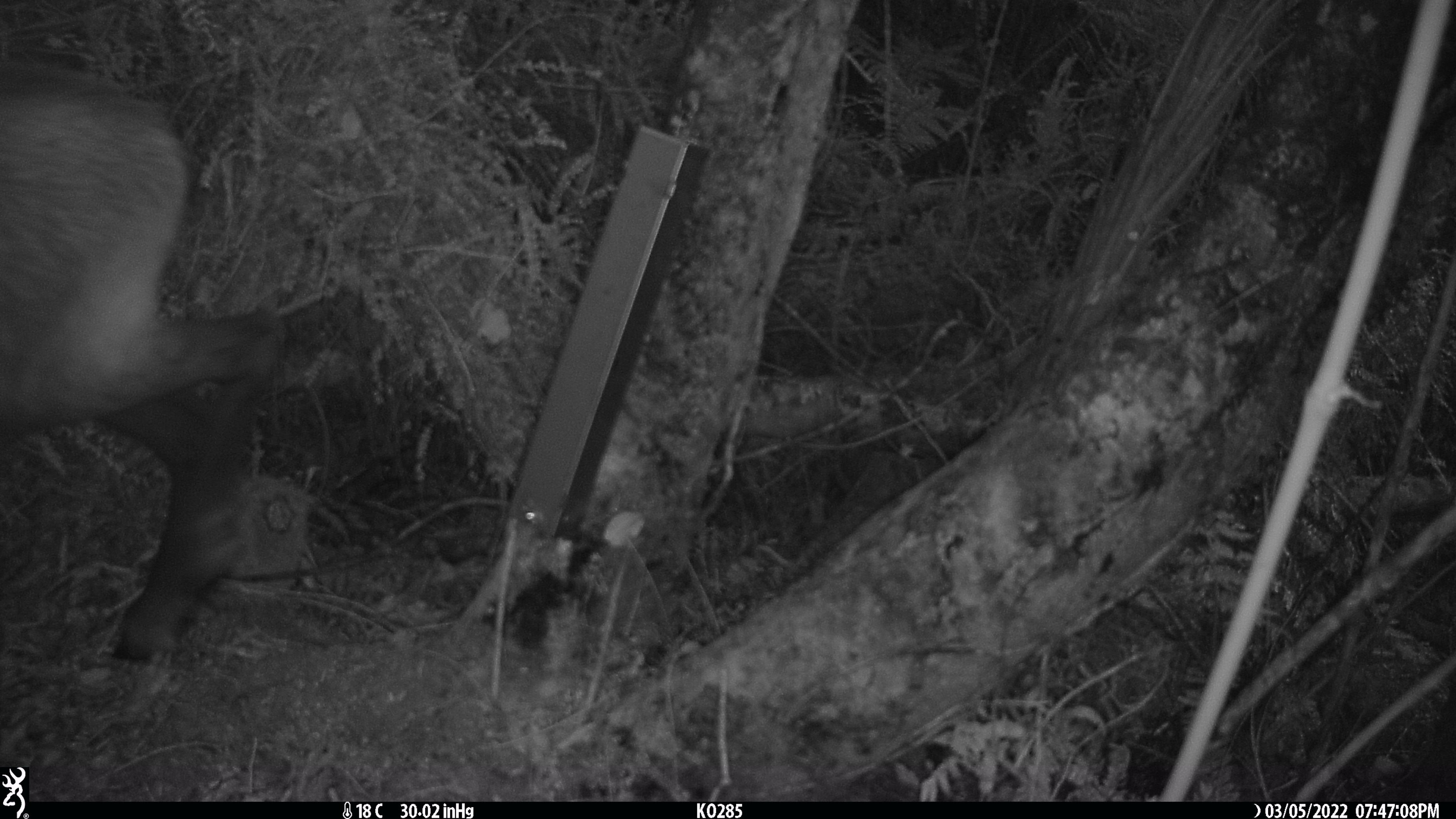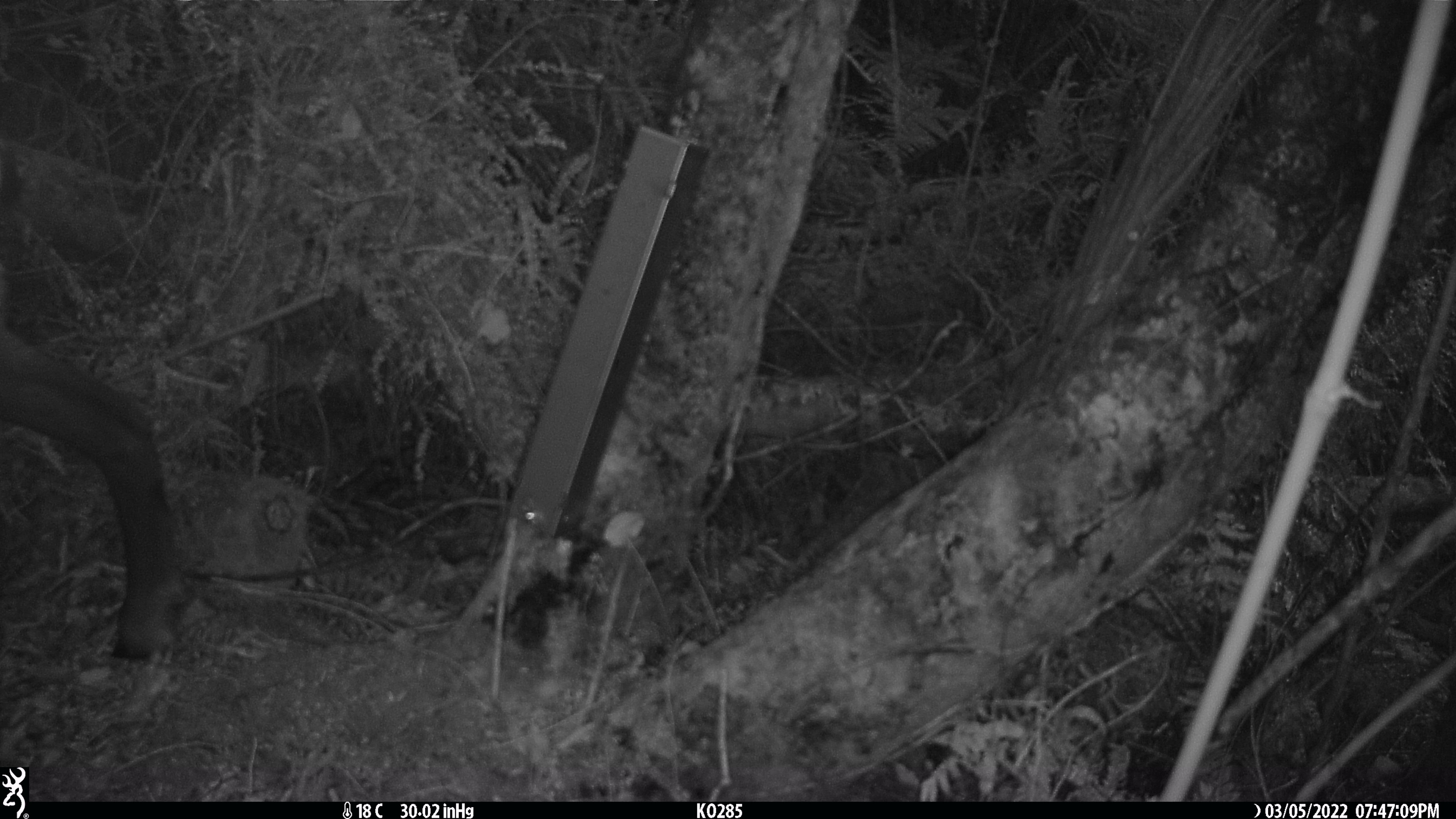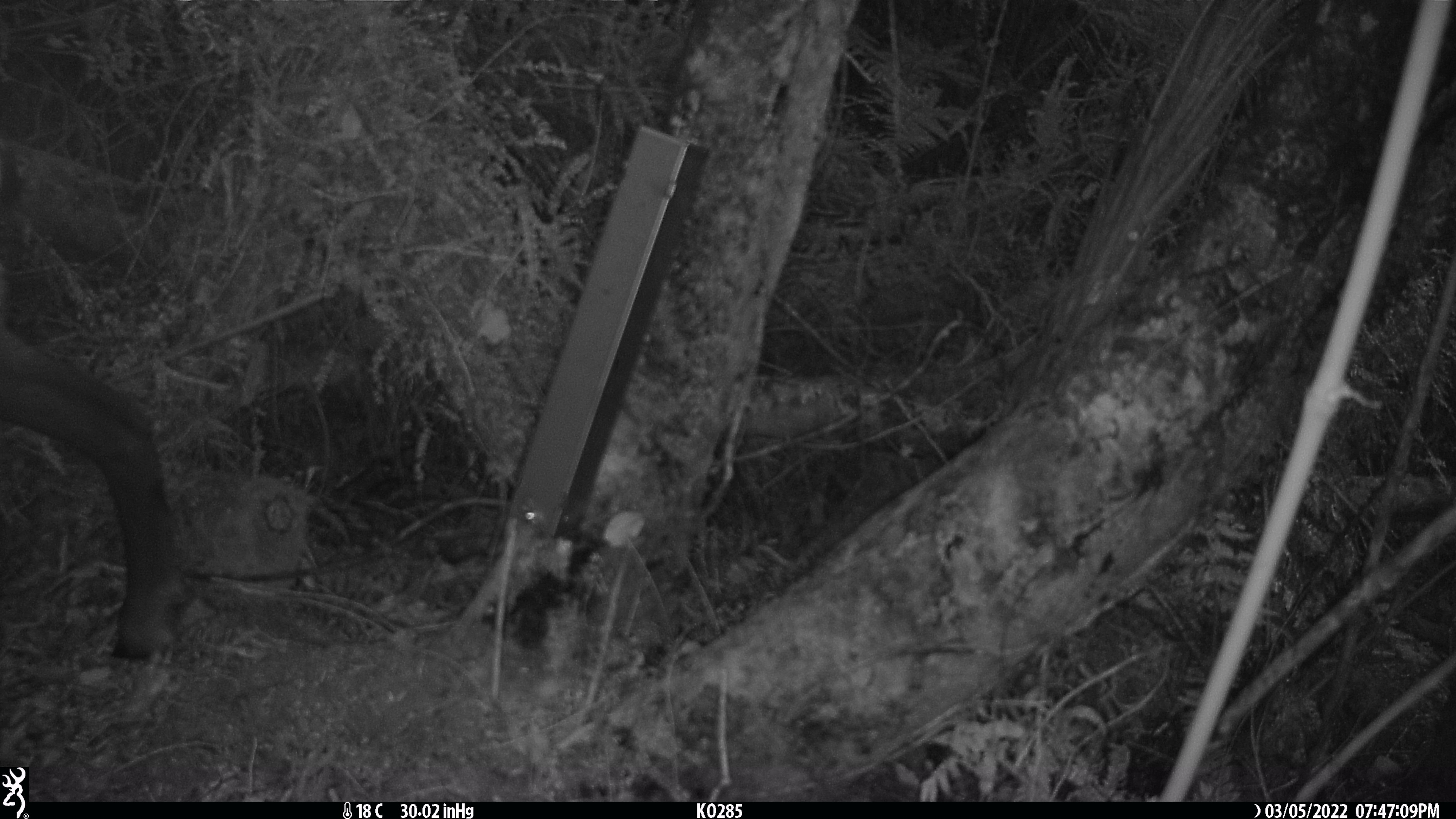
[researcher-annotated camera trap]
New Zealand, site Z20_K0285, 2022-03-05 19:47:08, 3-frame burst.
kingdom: Animalia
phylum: Chordata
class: Mammalia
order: Artiodactyla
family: Bovidae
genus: Rupicapra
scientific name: Rupicapra rupicapra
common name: alpine chamois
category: chamois